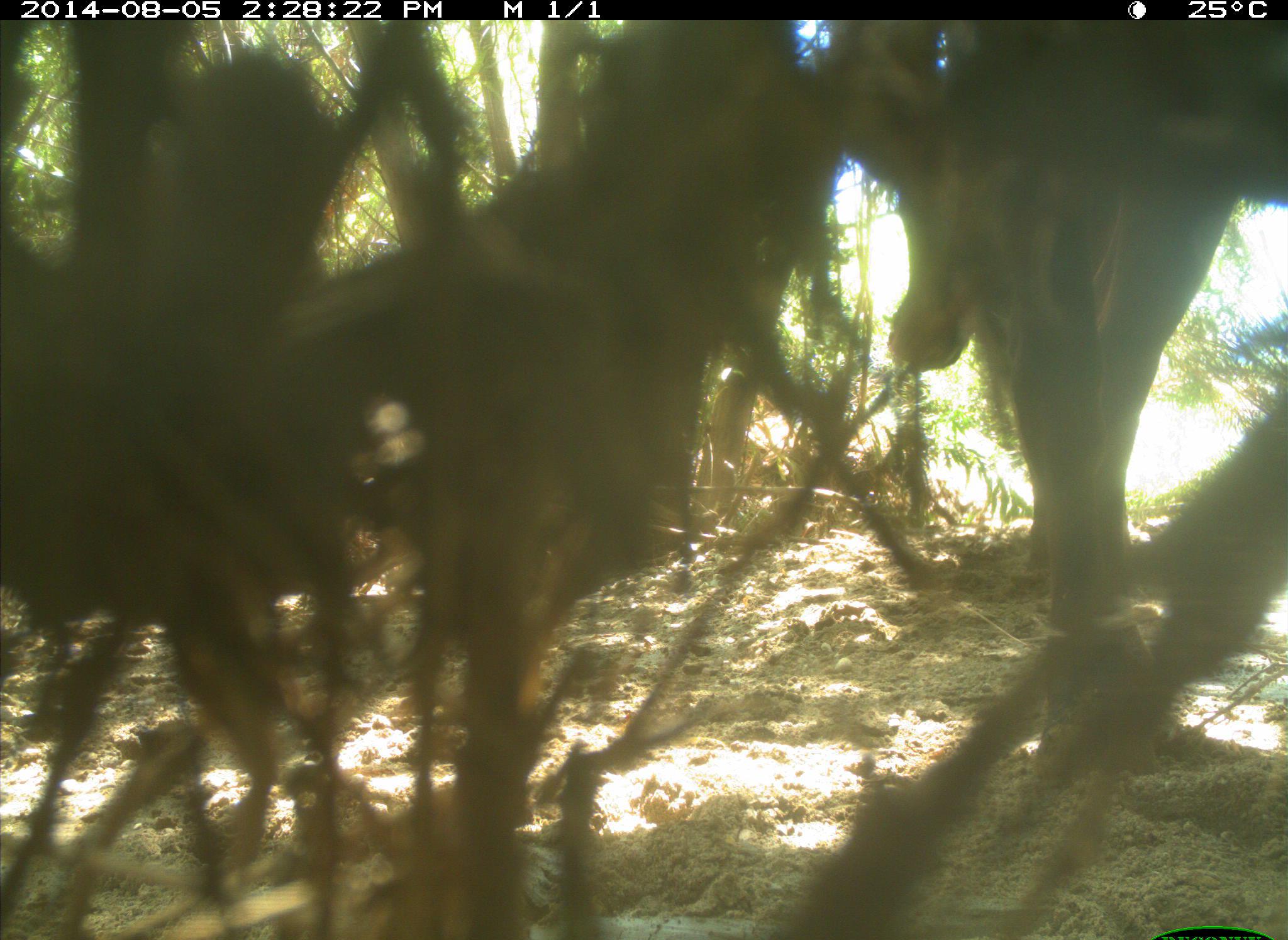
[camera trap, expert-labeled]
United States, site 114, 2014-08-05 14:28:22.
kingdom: Animalia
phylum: Chordata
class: Mammalia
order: Artiodactyla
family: Bovidae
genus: Bos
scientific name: Bos taurus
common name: cow